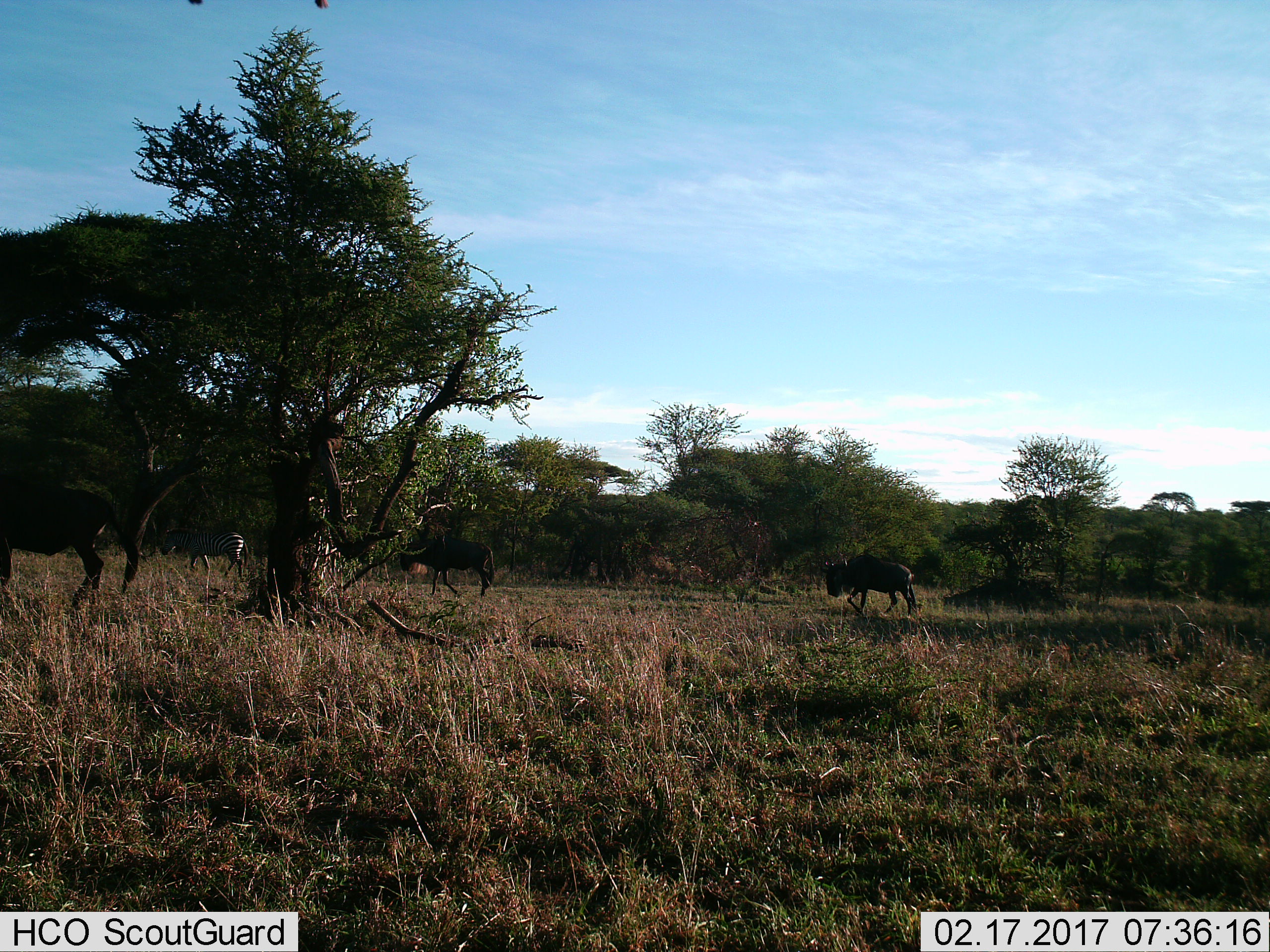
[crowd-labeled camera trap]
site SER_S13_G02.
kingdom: Animalia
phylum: Chordata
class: Mammalia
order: Artiodactyla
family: Bovidae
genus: Connochaetes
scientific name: Connochaetes taurinus taurinus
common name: blue wildebeest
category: wildebeestblue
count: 3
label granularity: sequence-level